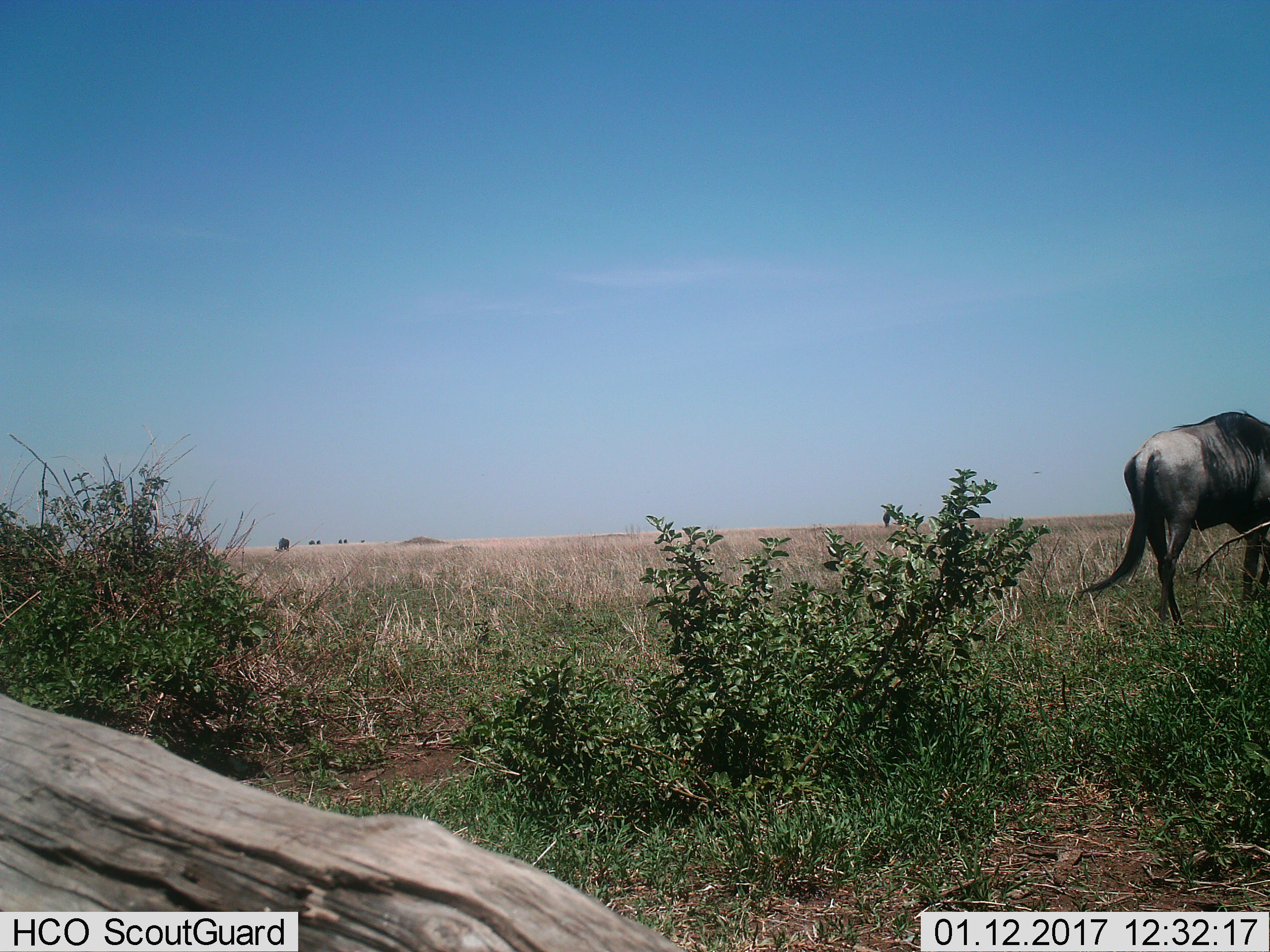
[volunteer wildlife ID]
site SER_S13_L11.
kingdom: Animalia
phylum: Chordata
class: Mammalia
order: Artiodactyla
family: Bovidae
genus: Connochaetes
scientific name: Connochaetes taurinus taurinus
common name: blue wildebeest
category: wildebeestblue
Wildebeestblue (blue wildebeest) (Connochaetes taurinus taurinus), count 1. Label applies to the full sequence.